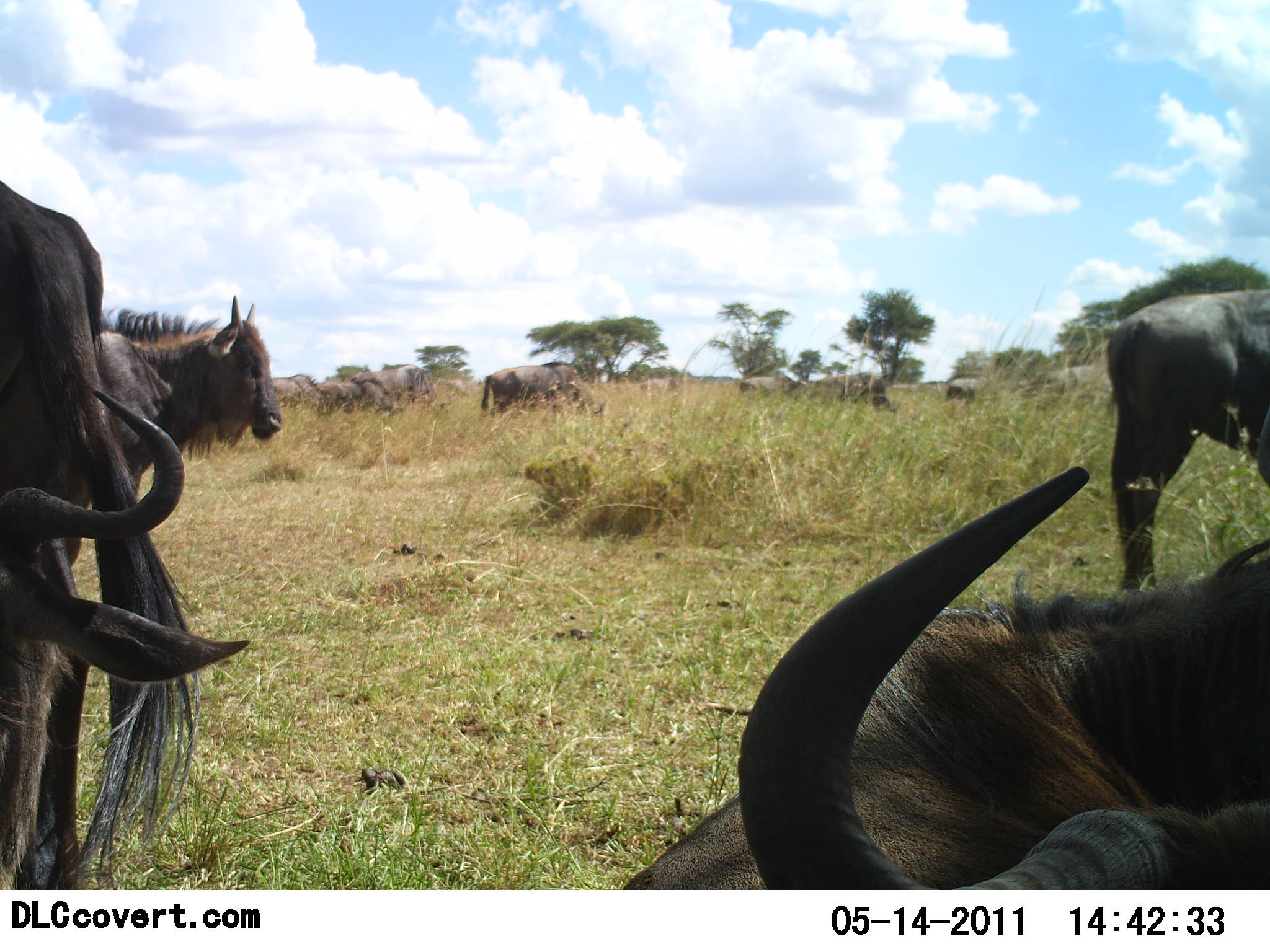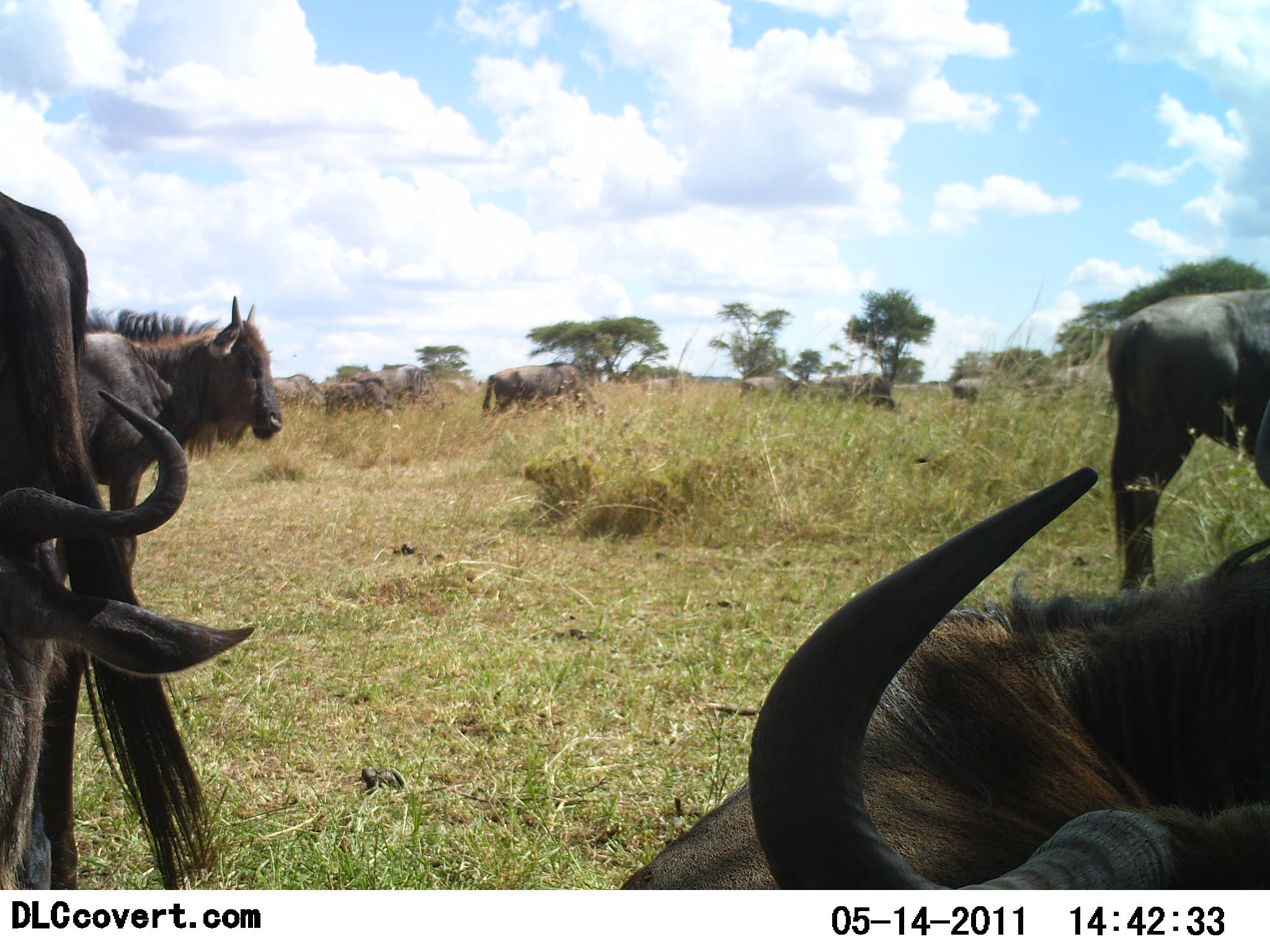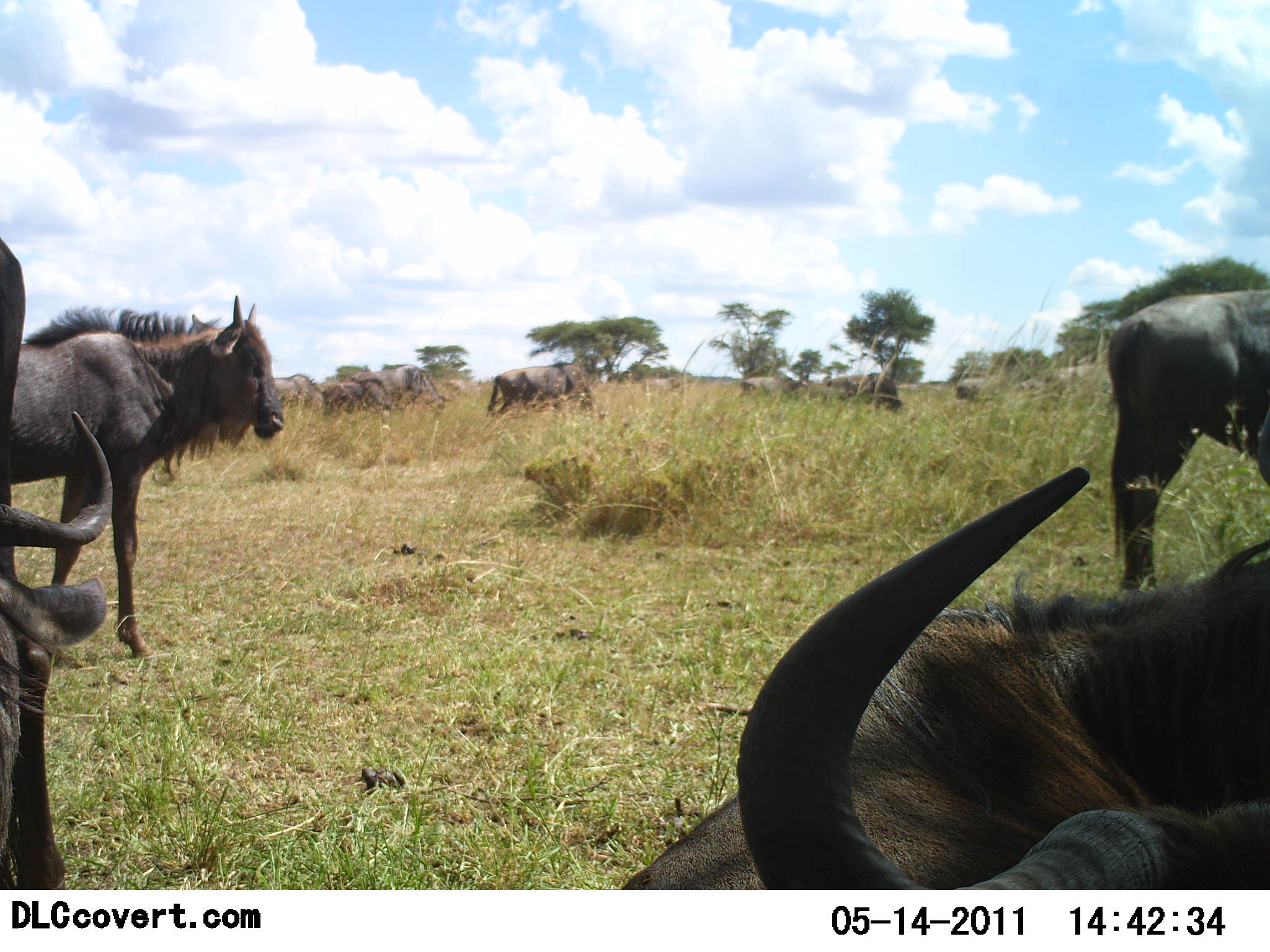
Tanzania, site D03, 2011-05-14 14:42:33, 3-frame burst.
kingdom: Animalia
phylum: Chordata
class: Mammalia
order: Artiodactyla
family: Bovidae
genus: Connochaetes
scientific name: Connochaetes taurinus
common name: blue wildebeest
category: wildebeest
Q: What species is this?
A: Wildebeest (blue wildebeest) (Connochaetes taurinus).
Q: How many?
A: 11-50.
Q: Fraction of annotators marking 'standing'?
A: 73%.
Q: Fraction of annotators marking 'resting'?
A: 64%.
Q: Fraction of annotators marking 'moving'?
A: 36%.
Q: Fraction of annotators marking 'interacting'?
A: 0%.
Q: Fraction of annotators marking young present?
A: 0%.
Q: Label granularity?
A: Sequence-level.